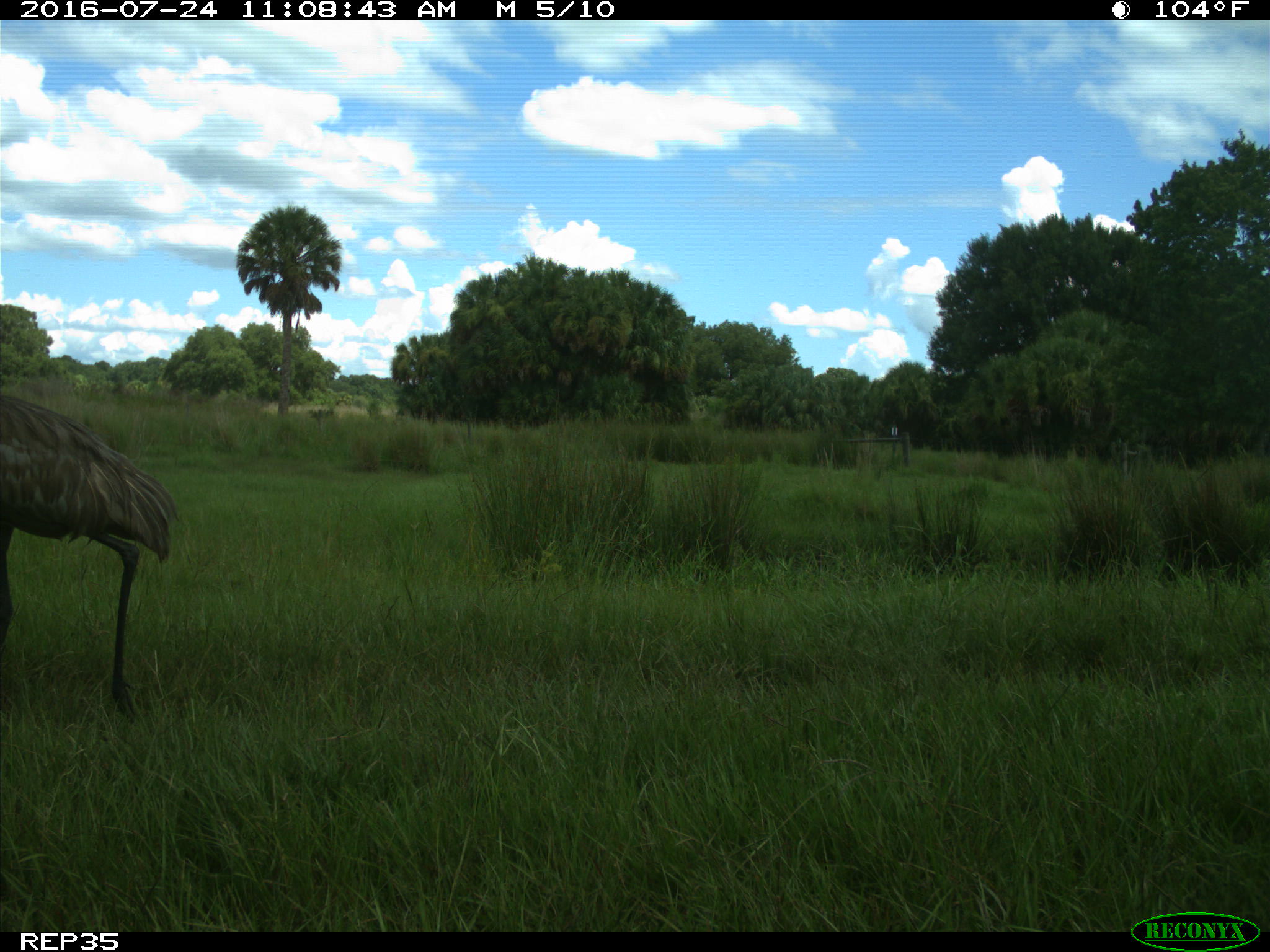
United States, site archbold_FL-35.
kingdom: Animalia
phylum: Chordata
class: Aves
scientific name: Aves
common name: birds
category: unidentified bird